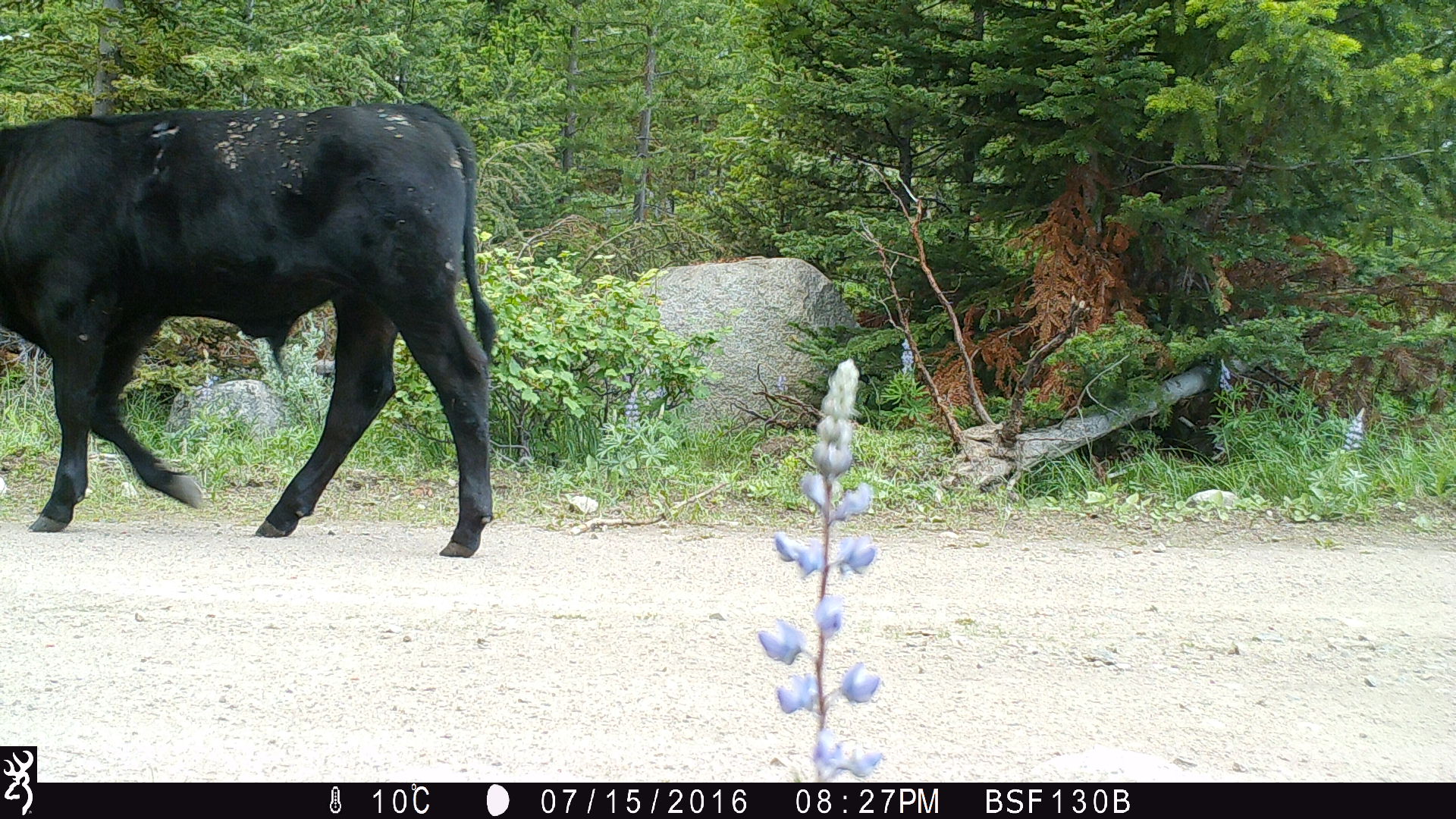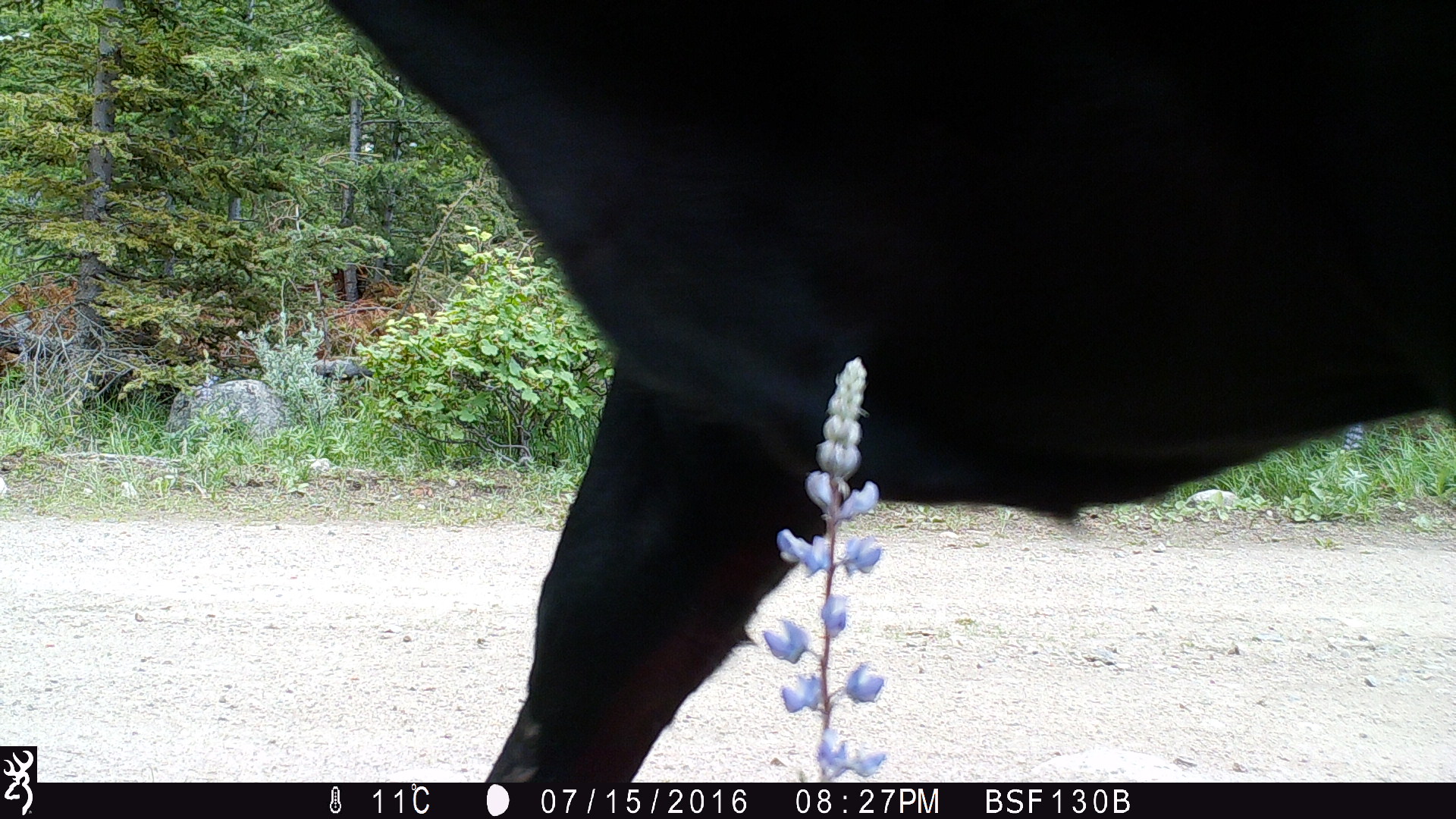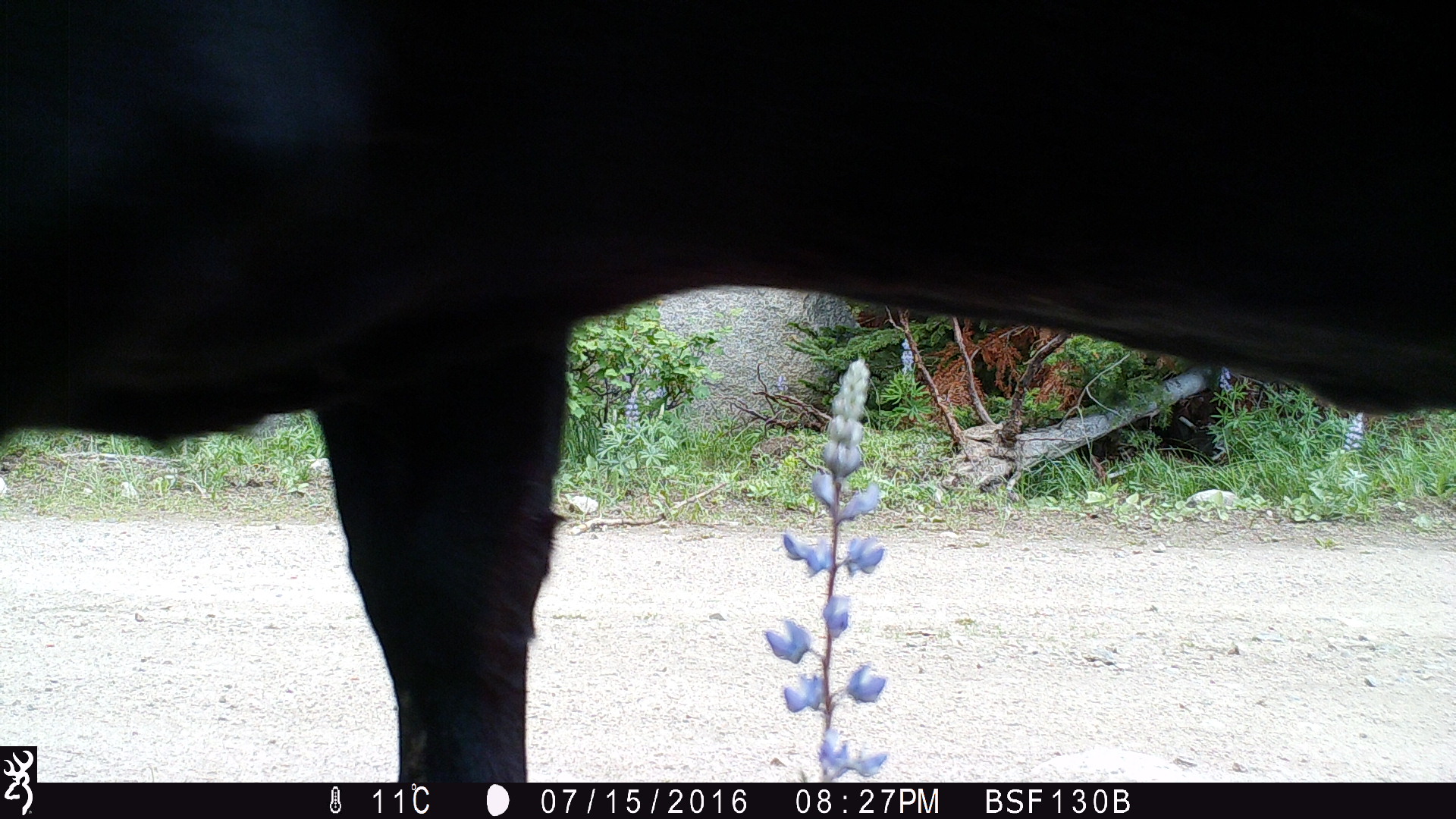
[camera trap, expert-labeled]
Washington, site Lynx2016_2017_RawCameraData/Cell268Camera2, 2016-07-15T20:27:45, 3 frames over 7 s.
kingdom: Animalia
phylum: Chordata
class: Mammalia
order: Artiodactyla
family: Bovidae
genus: Bos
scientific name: Bos taurus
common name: domestic cattle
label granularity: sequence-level